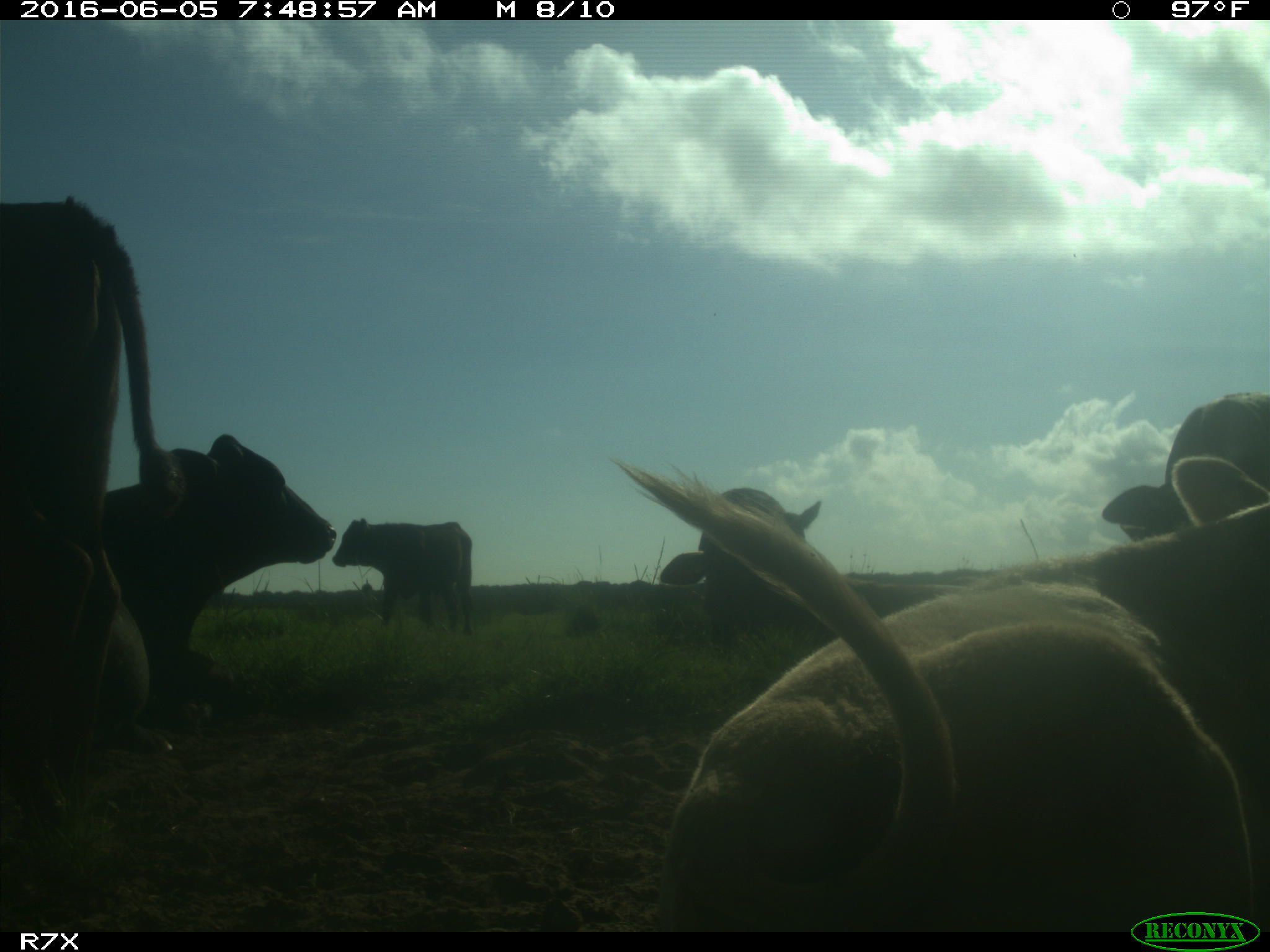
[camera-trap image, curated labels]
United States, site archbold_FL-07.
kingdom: Animalia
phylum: Chordata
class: Mammalia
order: Artiodactyla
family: Bovidae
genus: Bos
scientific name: Bos taurus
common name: domestic cow